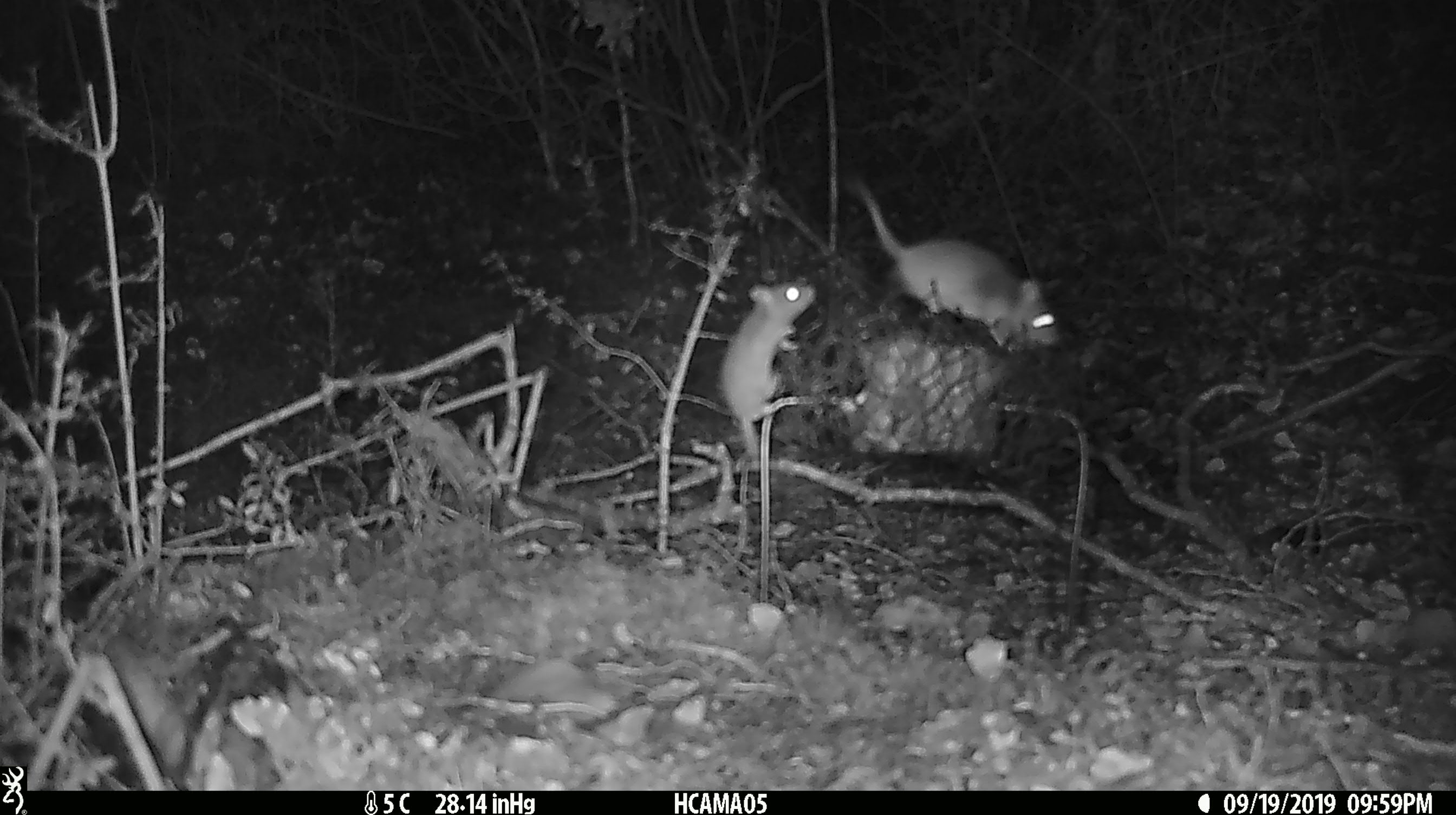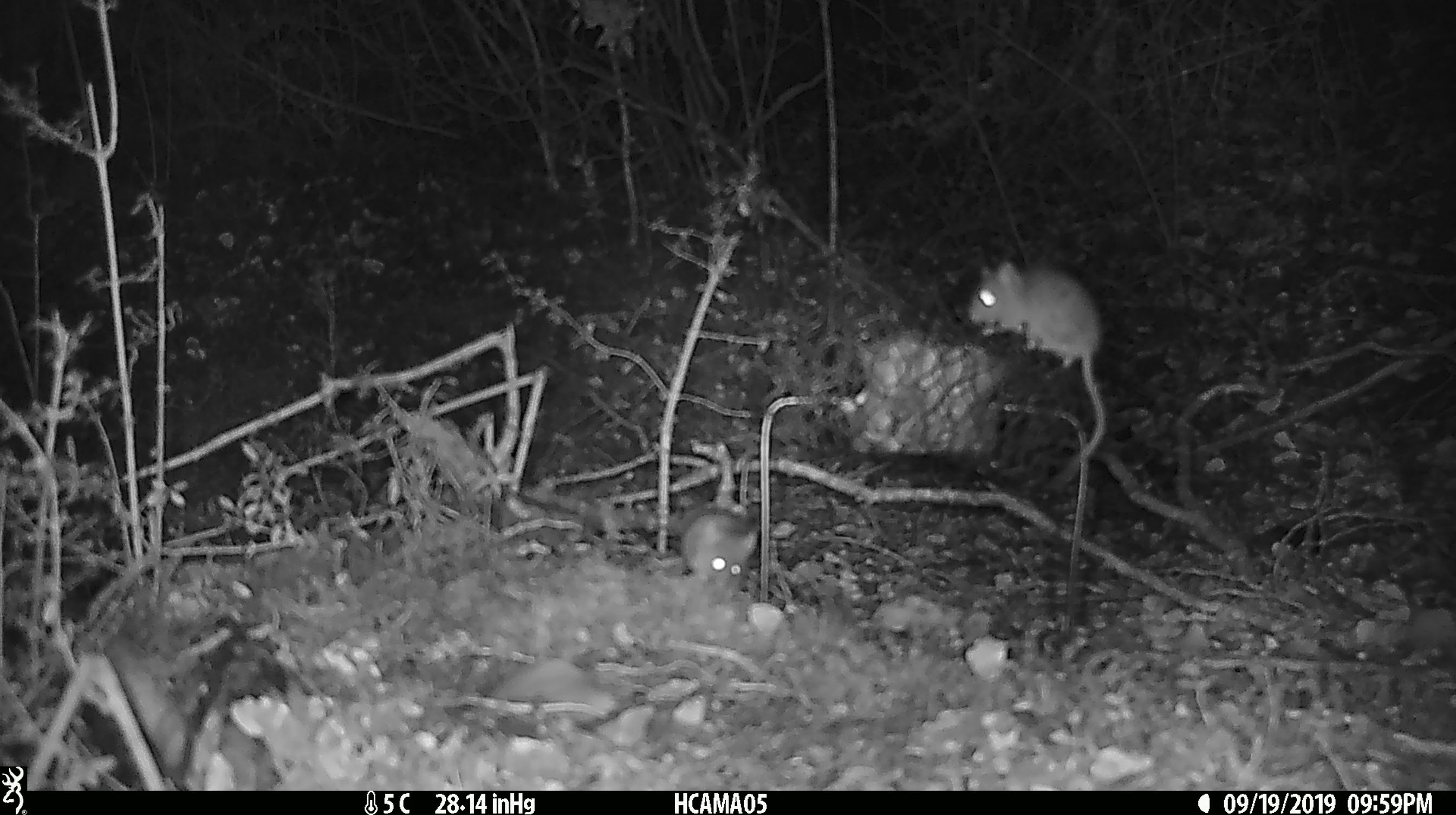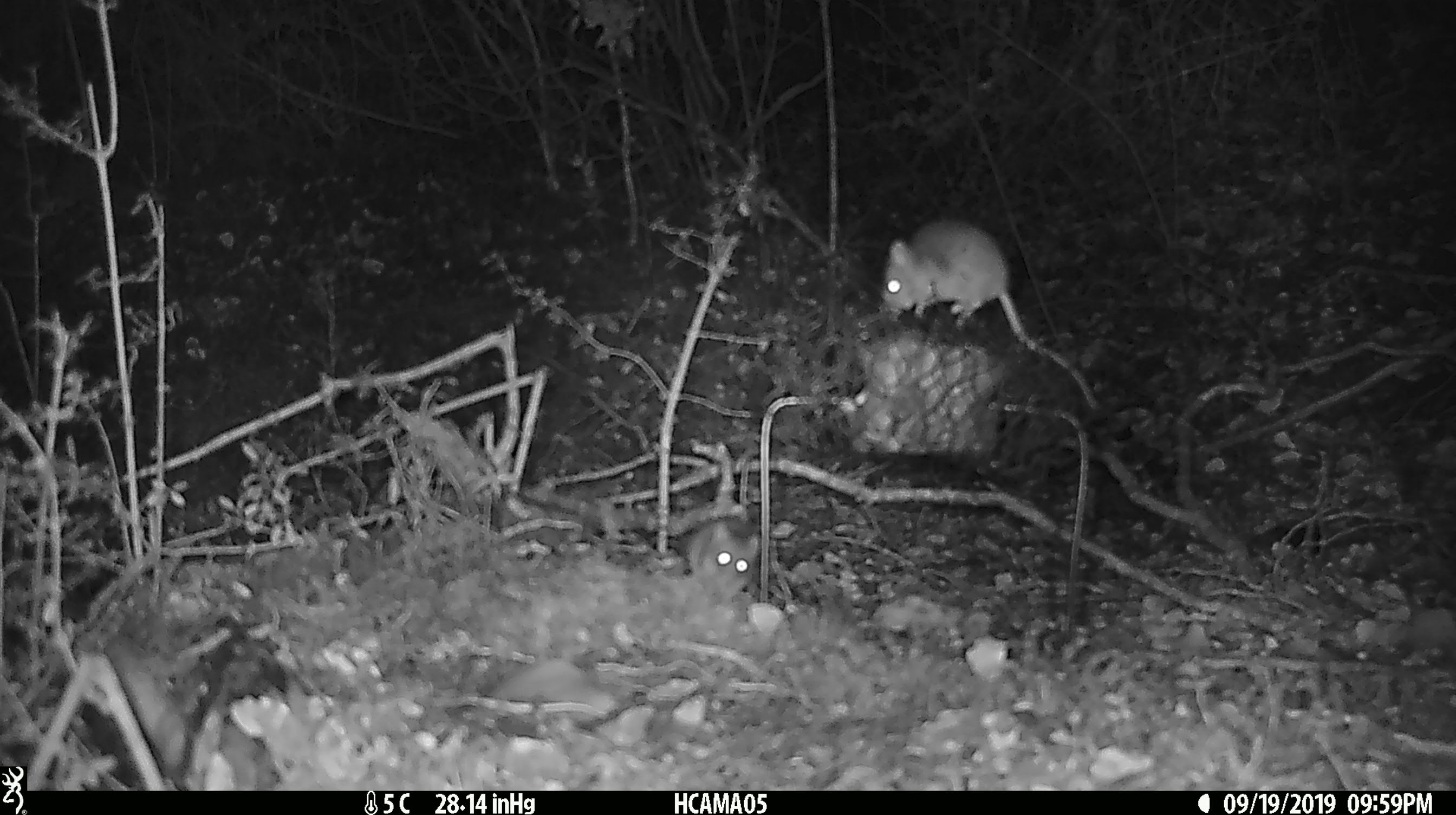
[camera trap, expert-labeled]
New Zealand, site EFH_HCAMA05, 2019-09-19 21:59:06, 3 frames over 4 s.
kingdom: Animalia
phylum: Chordata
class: Mammalia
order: Rodentia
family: Muridae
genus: Mus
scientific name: Mus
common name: mouse